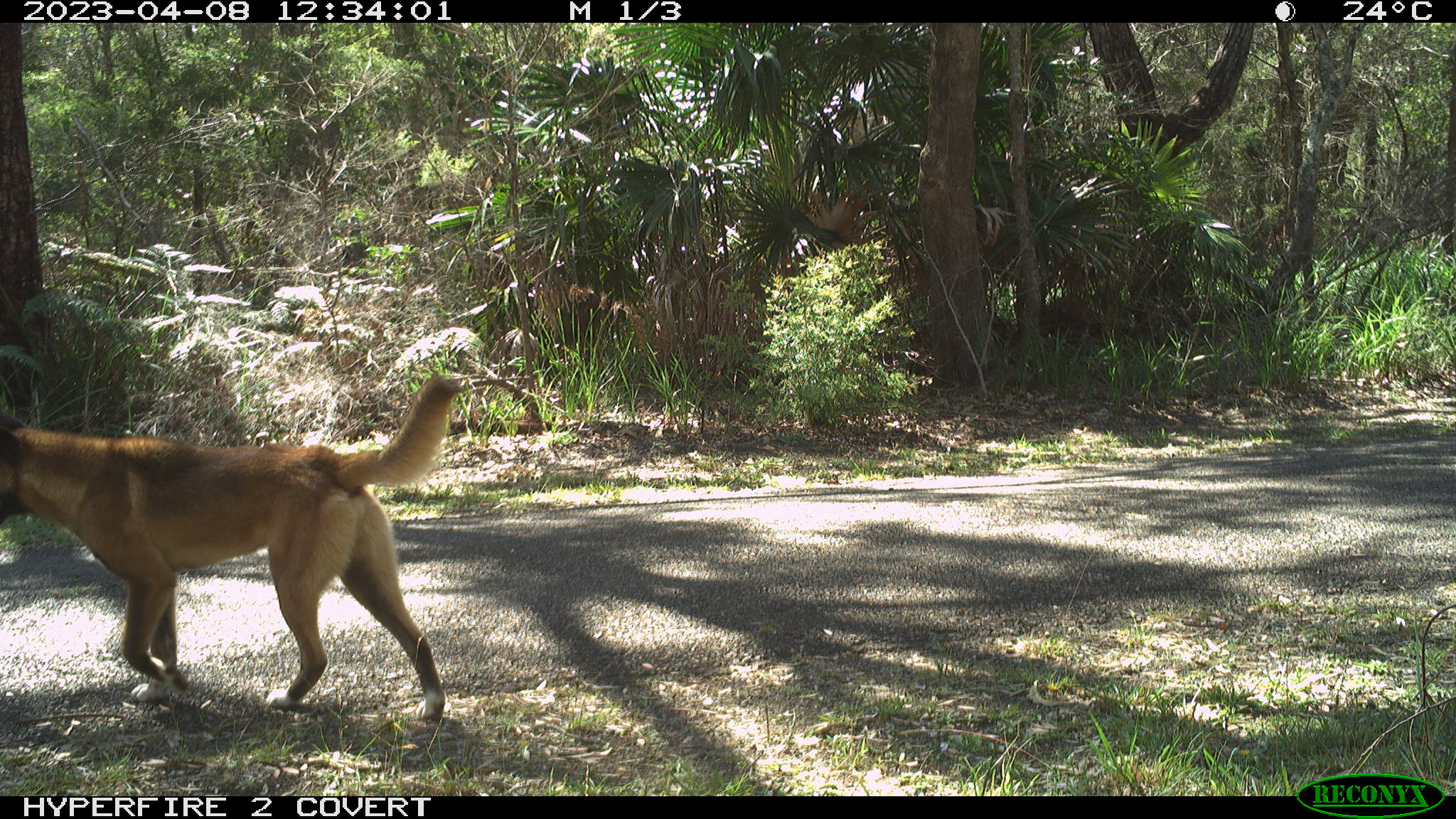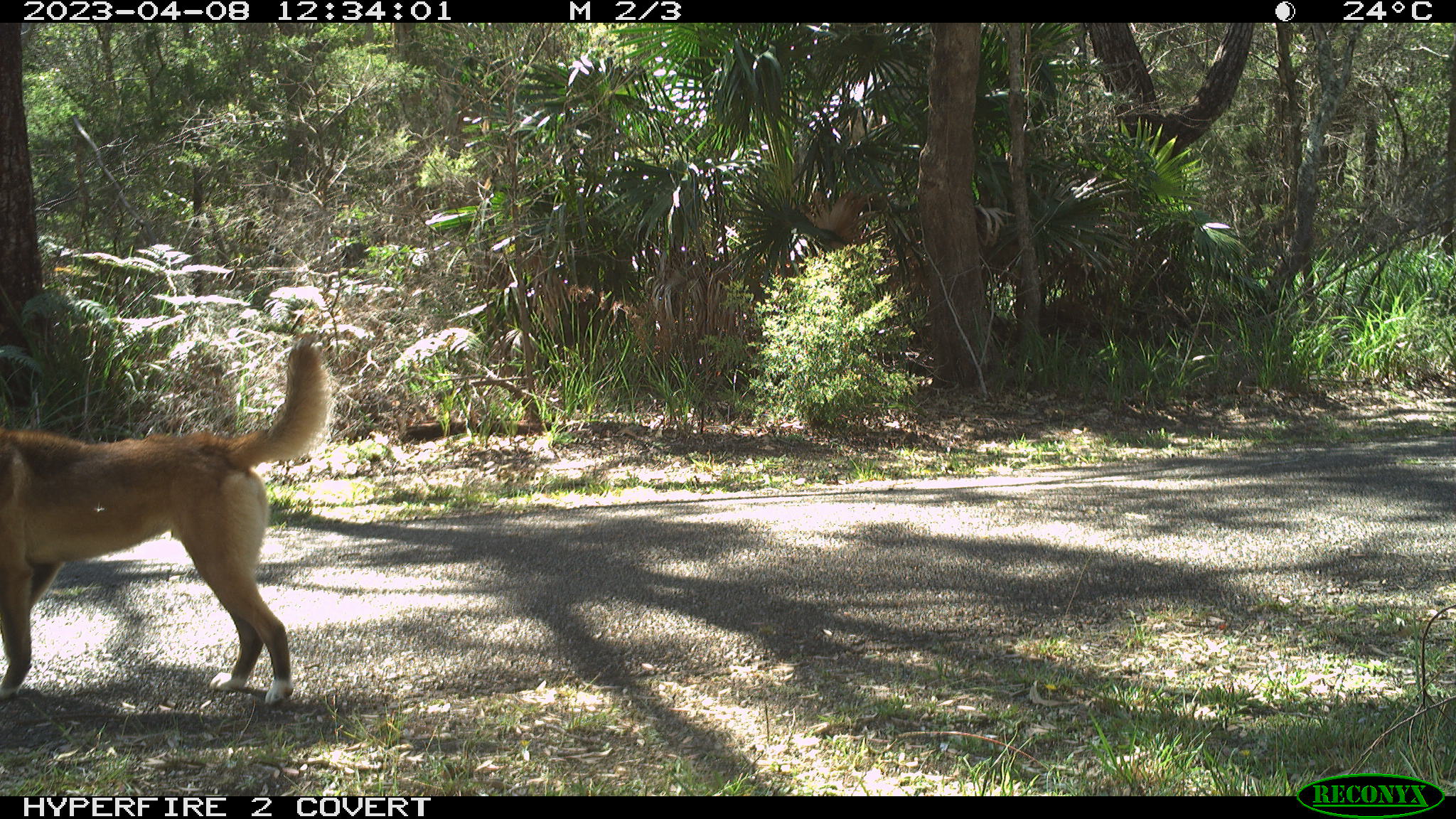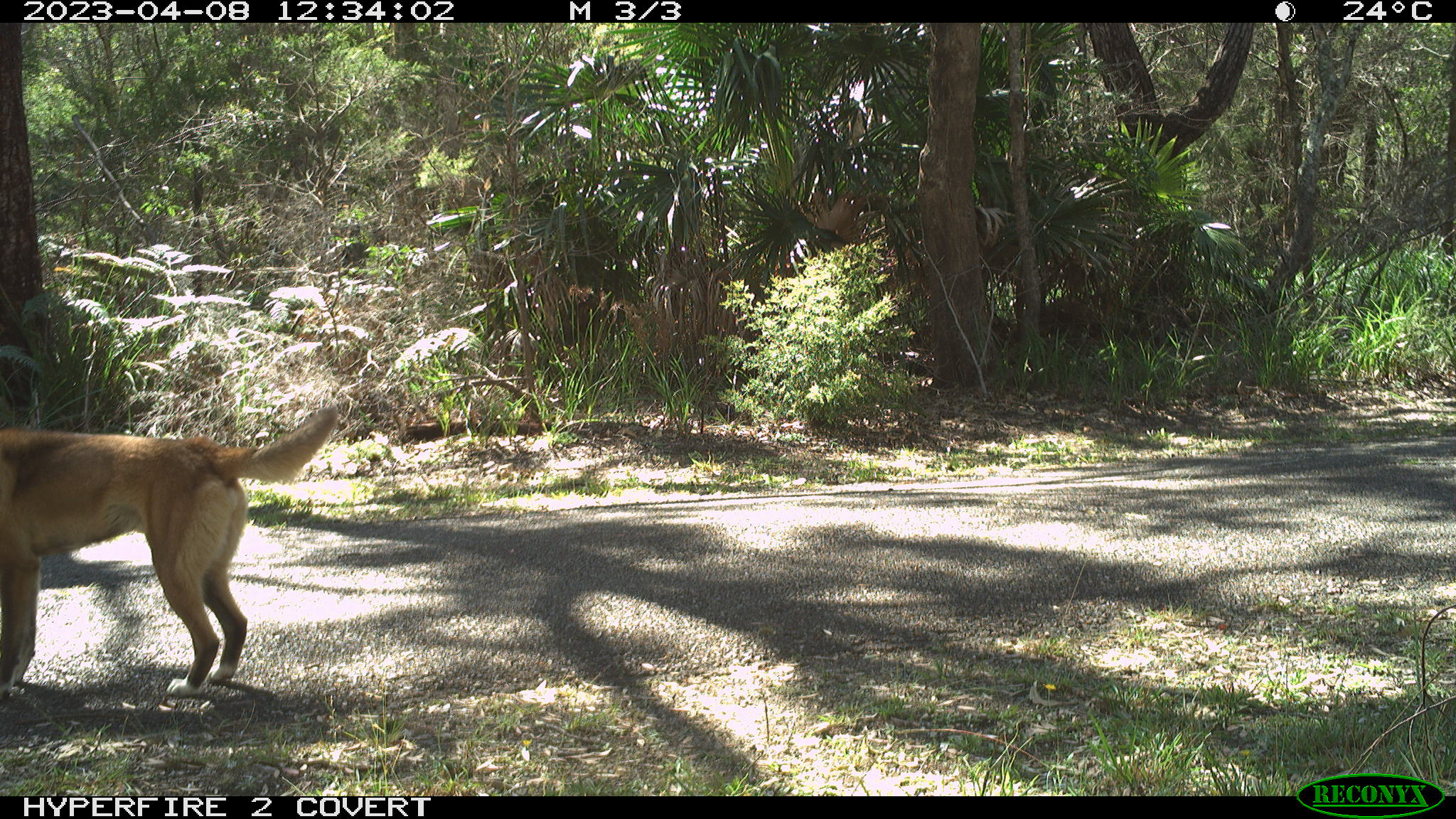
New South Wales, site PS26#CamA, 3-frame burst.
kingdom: Animalia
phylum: Chordata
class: Mammalia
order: Carnivora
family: Canidae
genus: Canis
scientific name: Canis familiaris dingo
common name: dingo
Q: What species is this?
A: Dingo (Canis familiaris dingo).